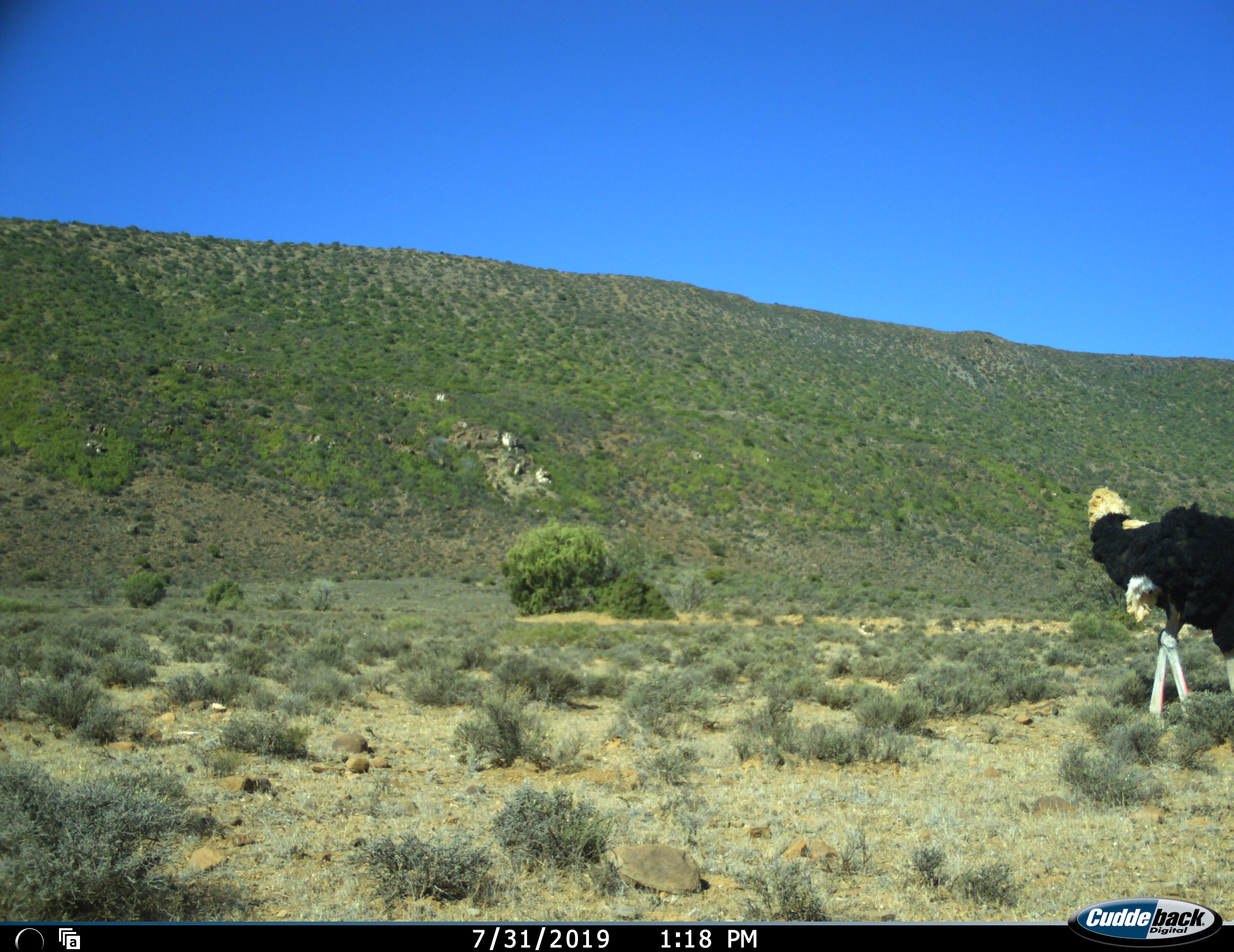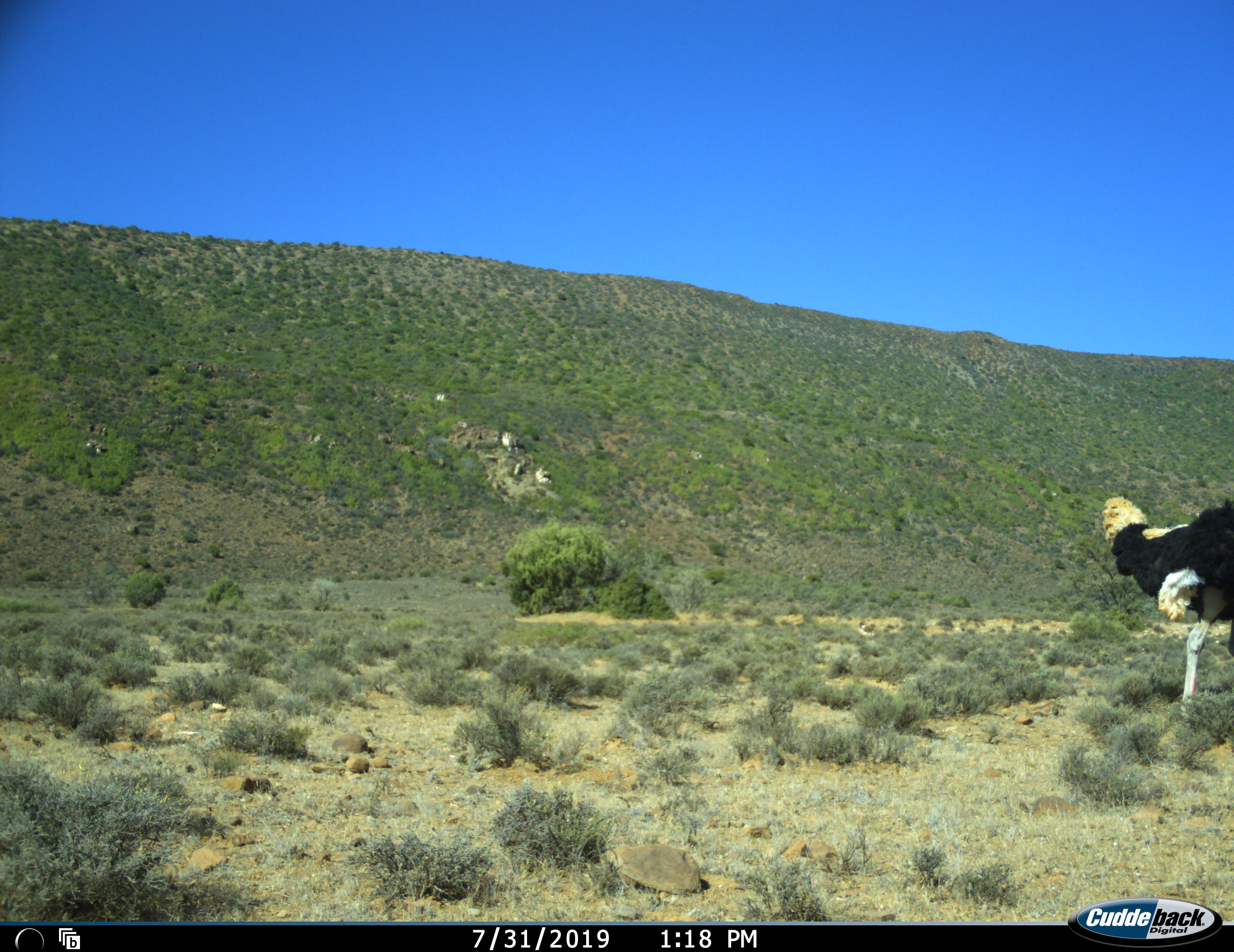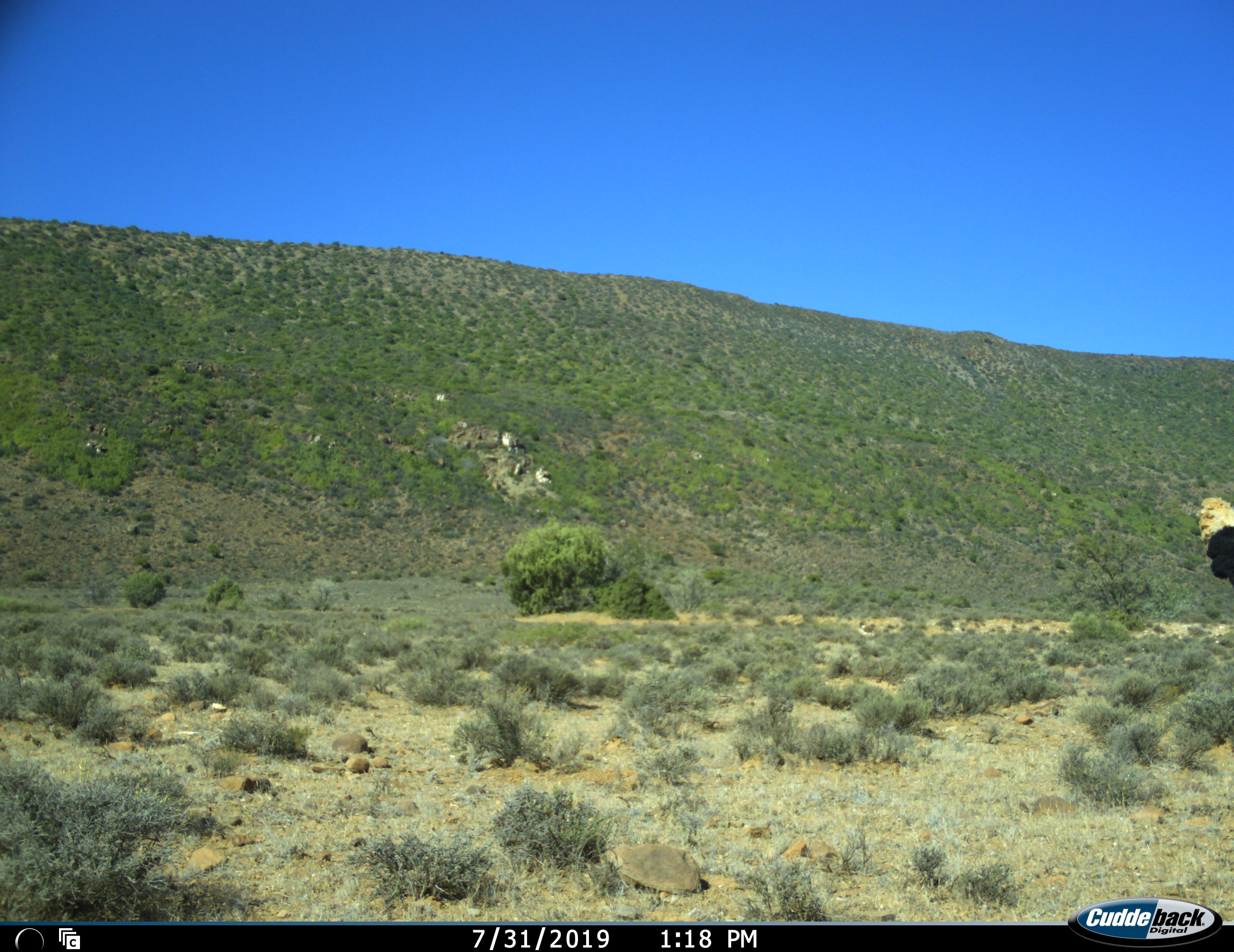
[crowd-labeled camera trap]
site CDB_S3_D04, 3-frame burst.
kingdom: Animalia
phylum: Chordata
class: Aves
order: Struthioniformes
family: Struthionidae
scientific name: Struthionidae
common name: ostrich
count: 1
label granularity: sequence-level